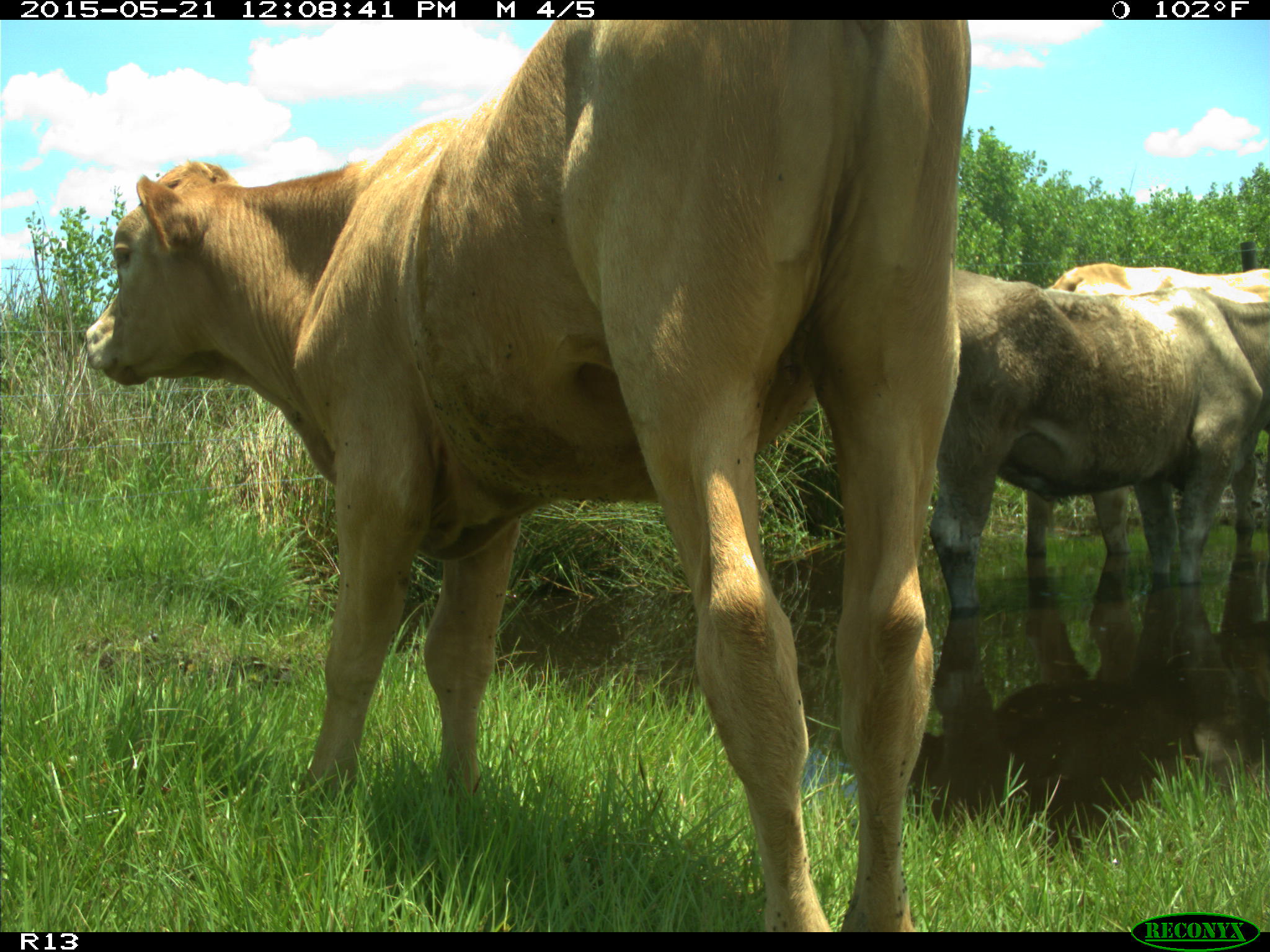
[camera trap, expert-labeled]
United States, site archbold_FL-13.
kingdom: Animalia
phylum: Chordata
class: Mammalia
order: Artiodactyla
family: Bovidae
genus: Bos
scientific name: Bos taurus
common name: domestic cow